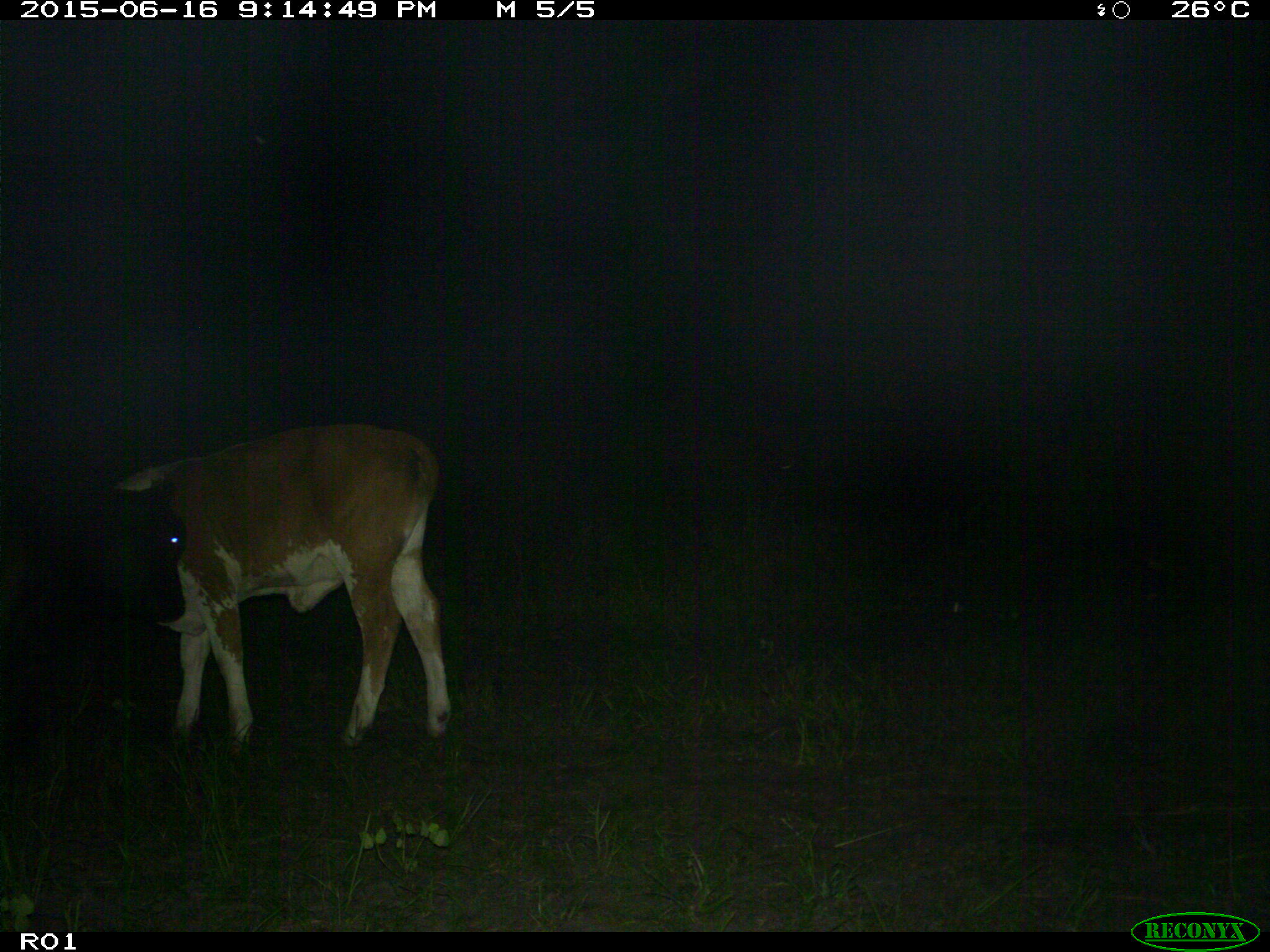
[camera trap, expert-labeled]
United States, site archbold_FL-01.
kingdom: Animalia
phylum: Chordata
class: Mammalia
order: Artiodactyla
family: Bovidae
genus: Bos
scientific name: Bos taurus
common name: domestic cow